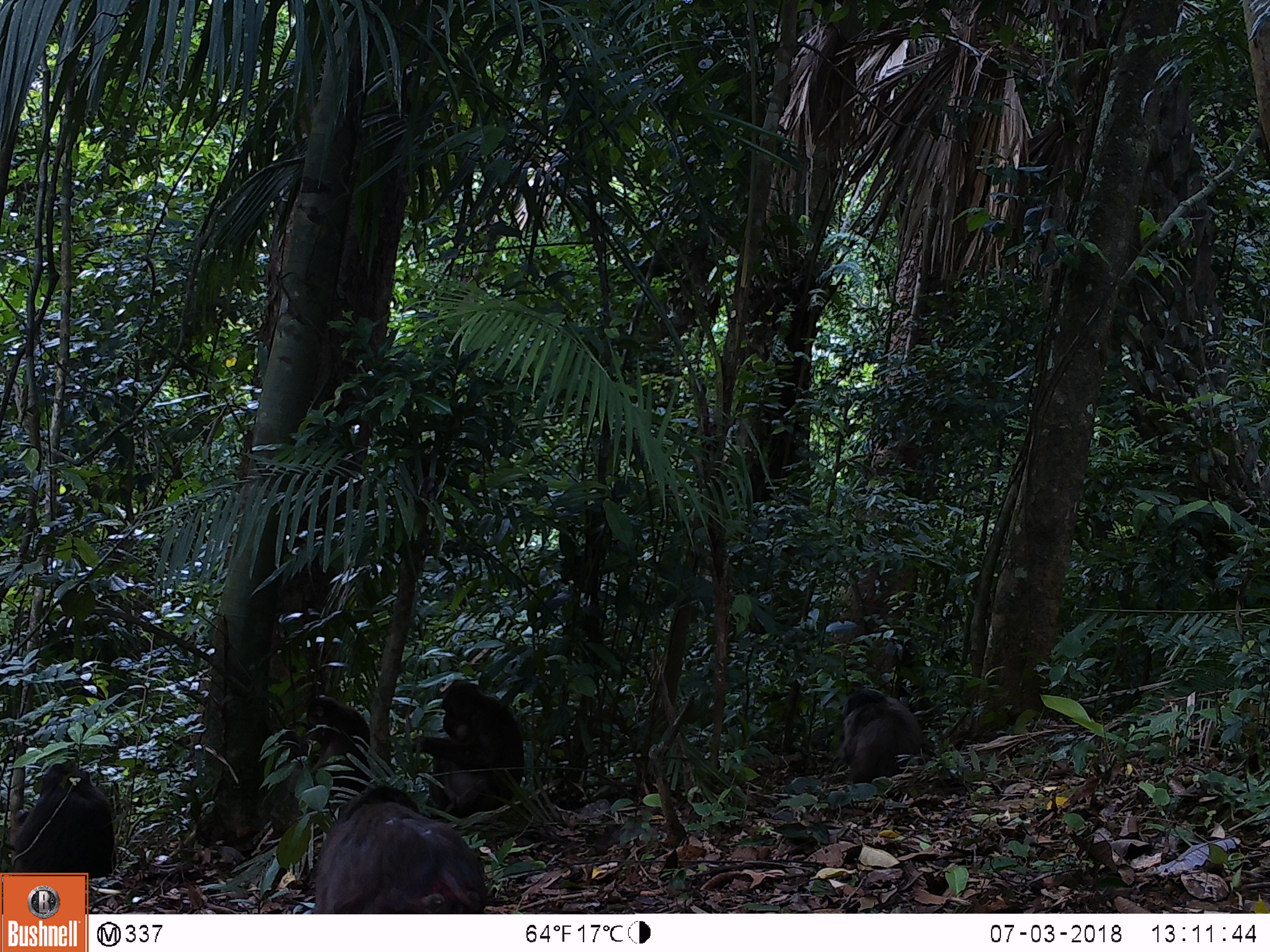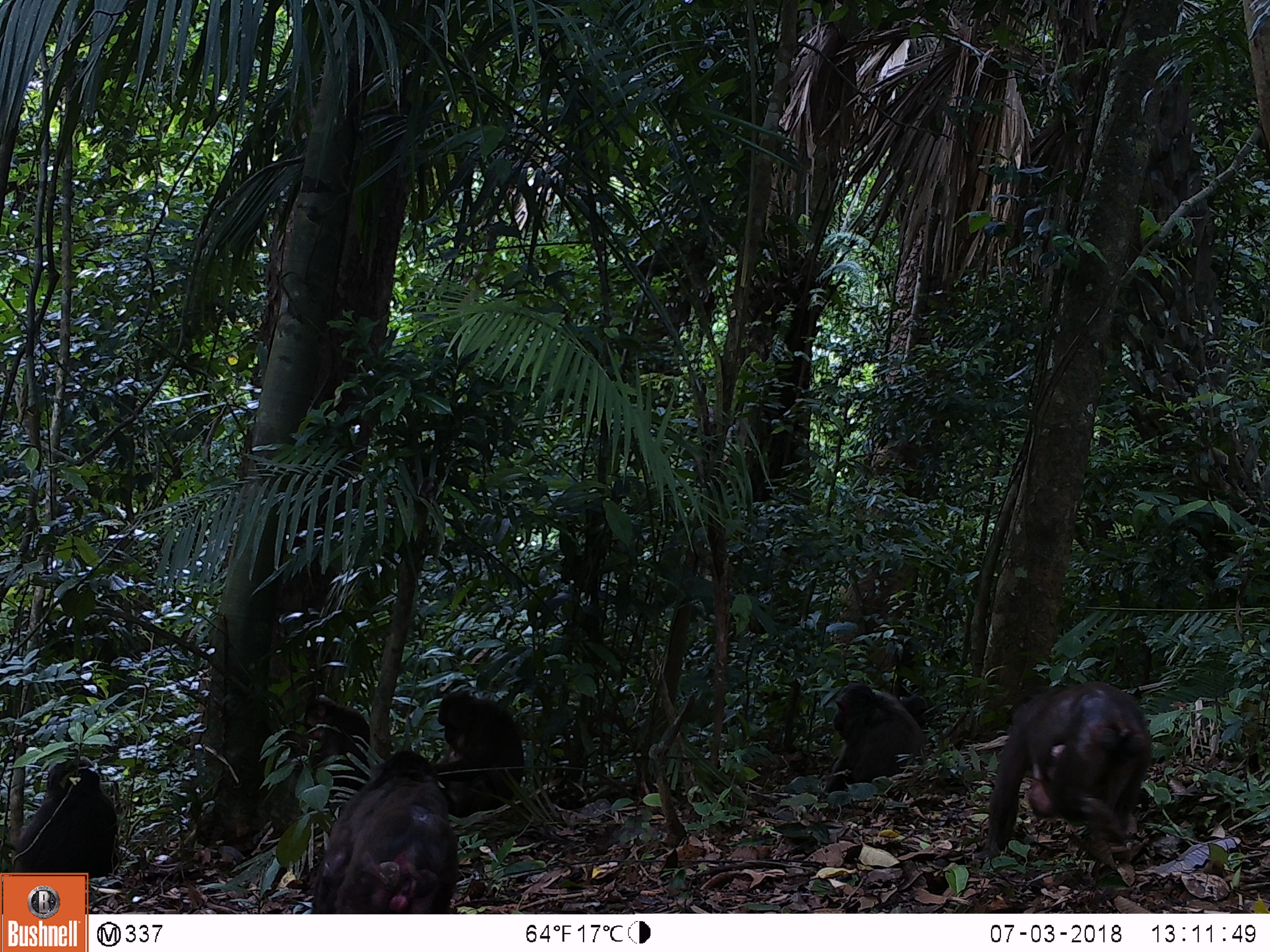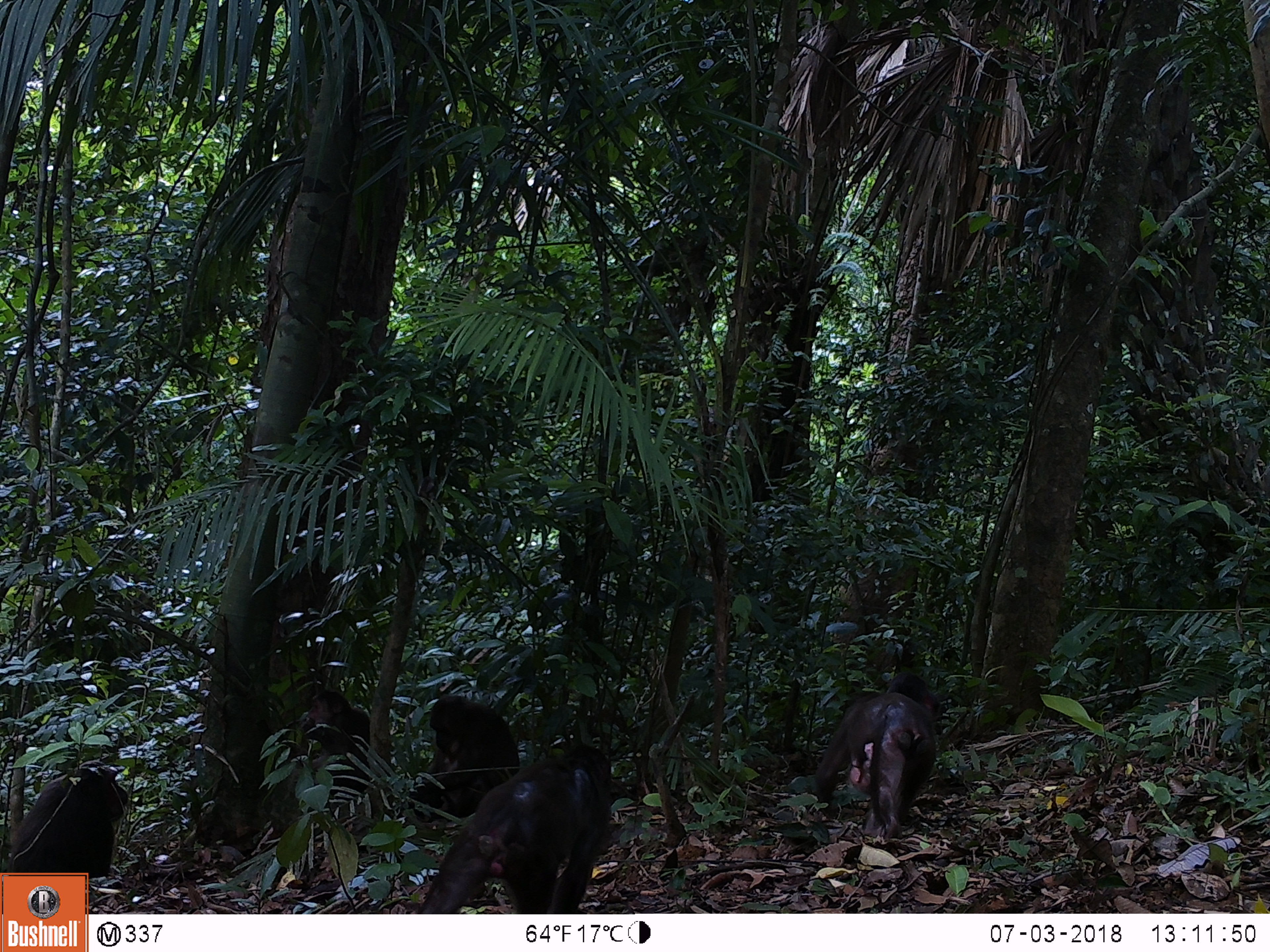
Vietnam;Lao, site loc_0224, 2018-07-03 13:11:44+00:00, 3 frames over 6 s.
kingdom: Animalia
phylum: Chordata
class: Mammalia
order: Primates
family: Cercopithecidae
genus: Macaca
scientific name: Macaca arctoides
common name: stump-tailed macaque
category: stump tailed macaque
Stump tailed macaque (stump-tailed macaque) (Macaca arctoides). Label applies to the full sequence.